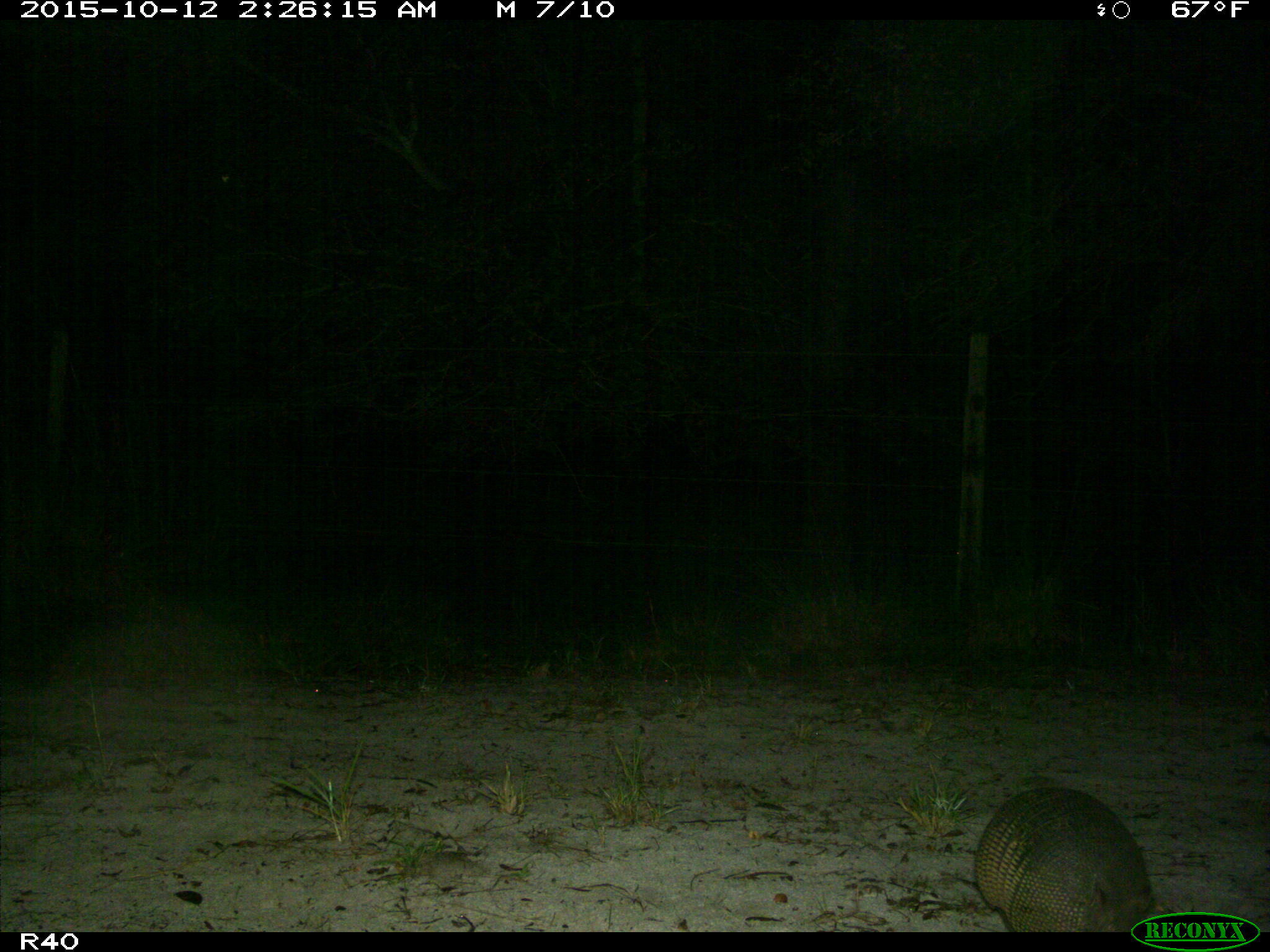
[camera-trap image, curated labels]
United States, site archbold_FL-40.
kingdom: Animalia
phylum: Chordata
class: Mammalia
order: Cingulata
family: Dasypodidae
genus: Dasypus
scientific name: Dasypus novemcinctus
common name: nine-banded armadillo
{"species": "Dasypus novemcinctus (nine-banded armadillo)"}